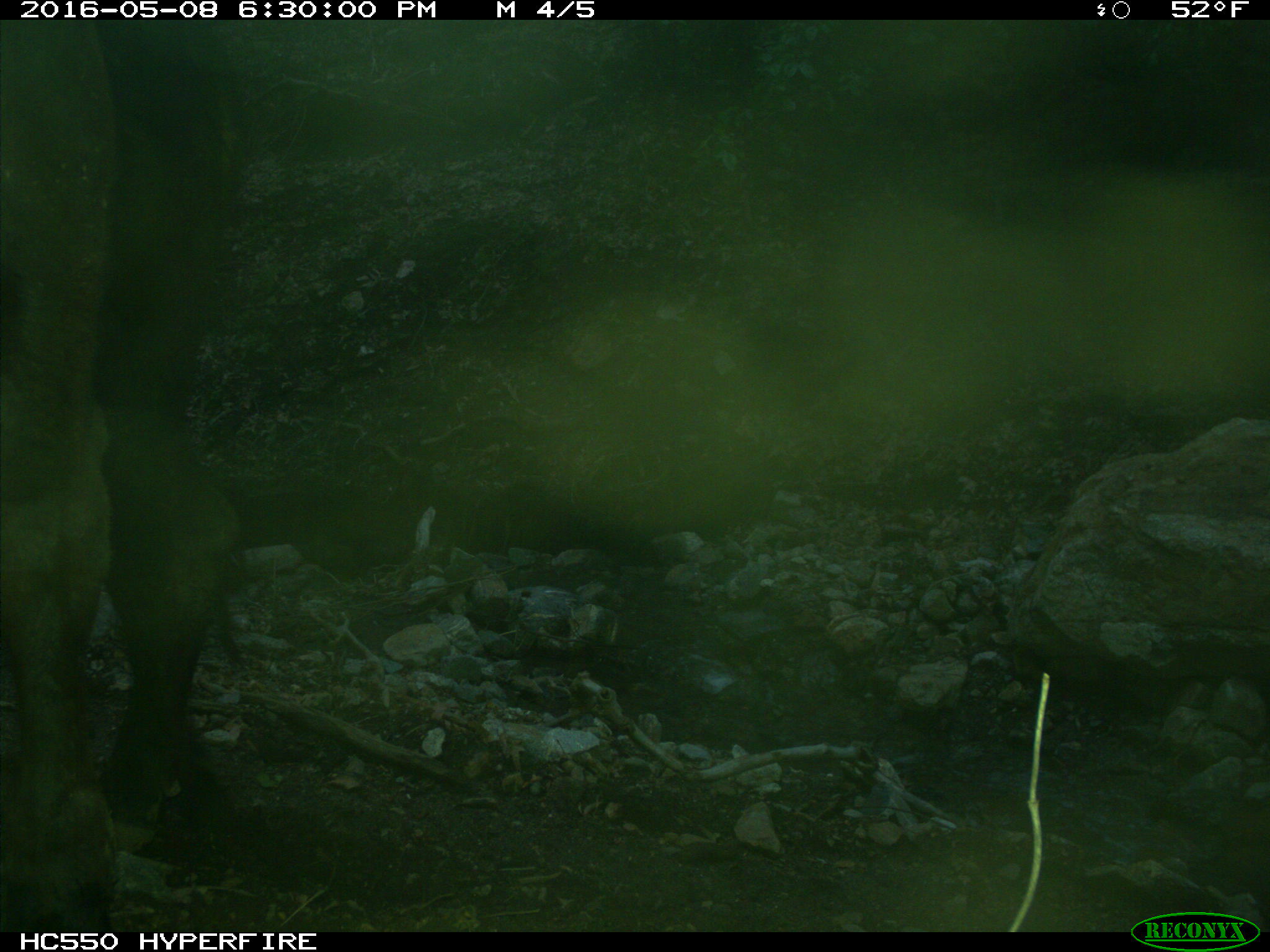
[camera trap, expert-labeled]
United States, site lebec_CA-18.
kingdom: Animalia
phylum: Chordata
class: Mammalia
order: Artiodactyla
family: Bovidae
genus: Bos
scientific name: Bos taurus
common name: domestic cow